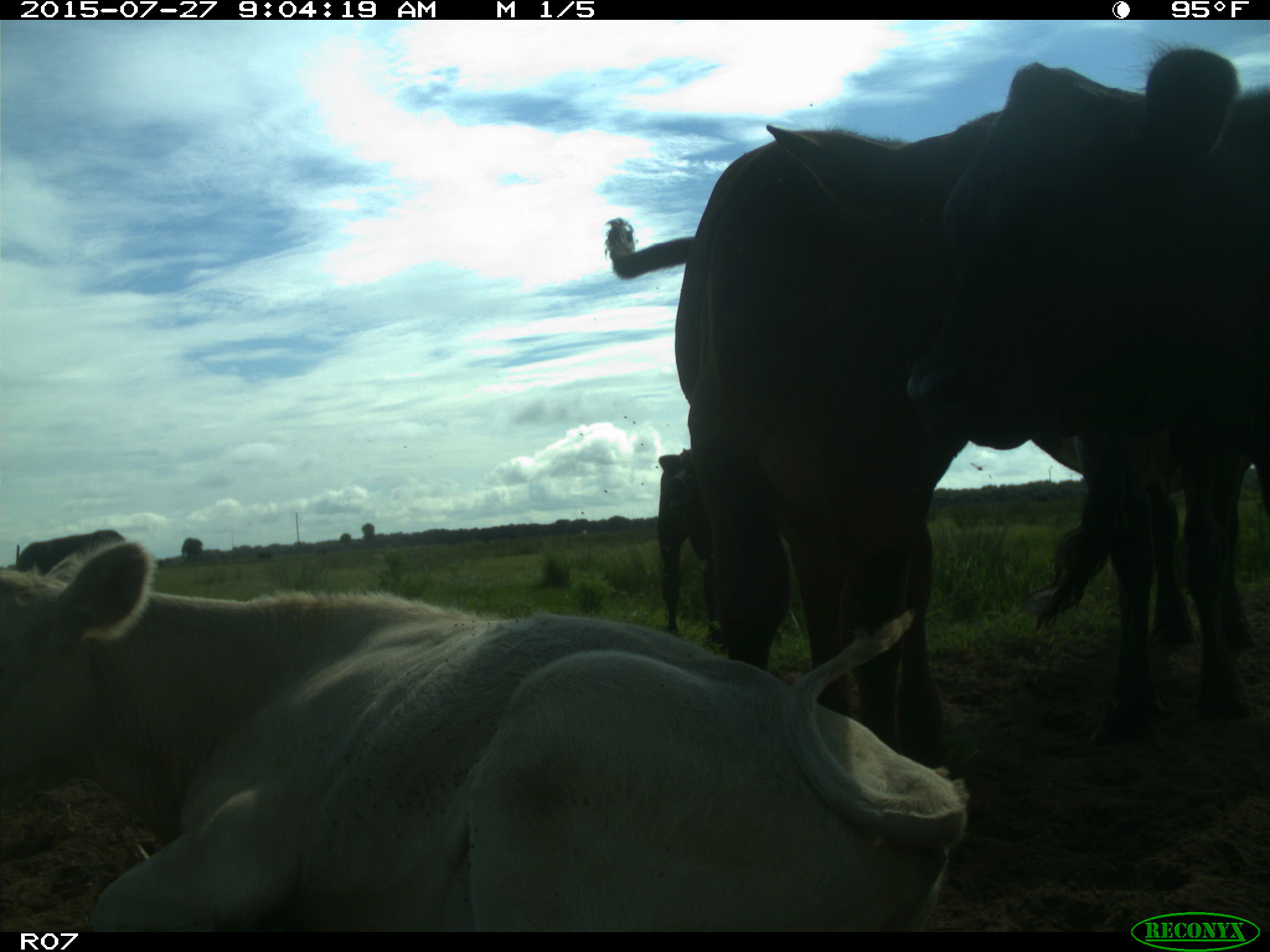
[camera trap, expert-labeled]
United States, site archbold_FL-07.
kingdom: Animalia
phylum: Chordata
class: Mammalia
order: Artiodactyla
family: Bovidae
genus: Bos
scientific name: Bos taurus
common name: domestic cow